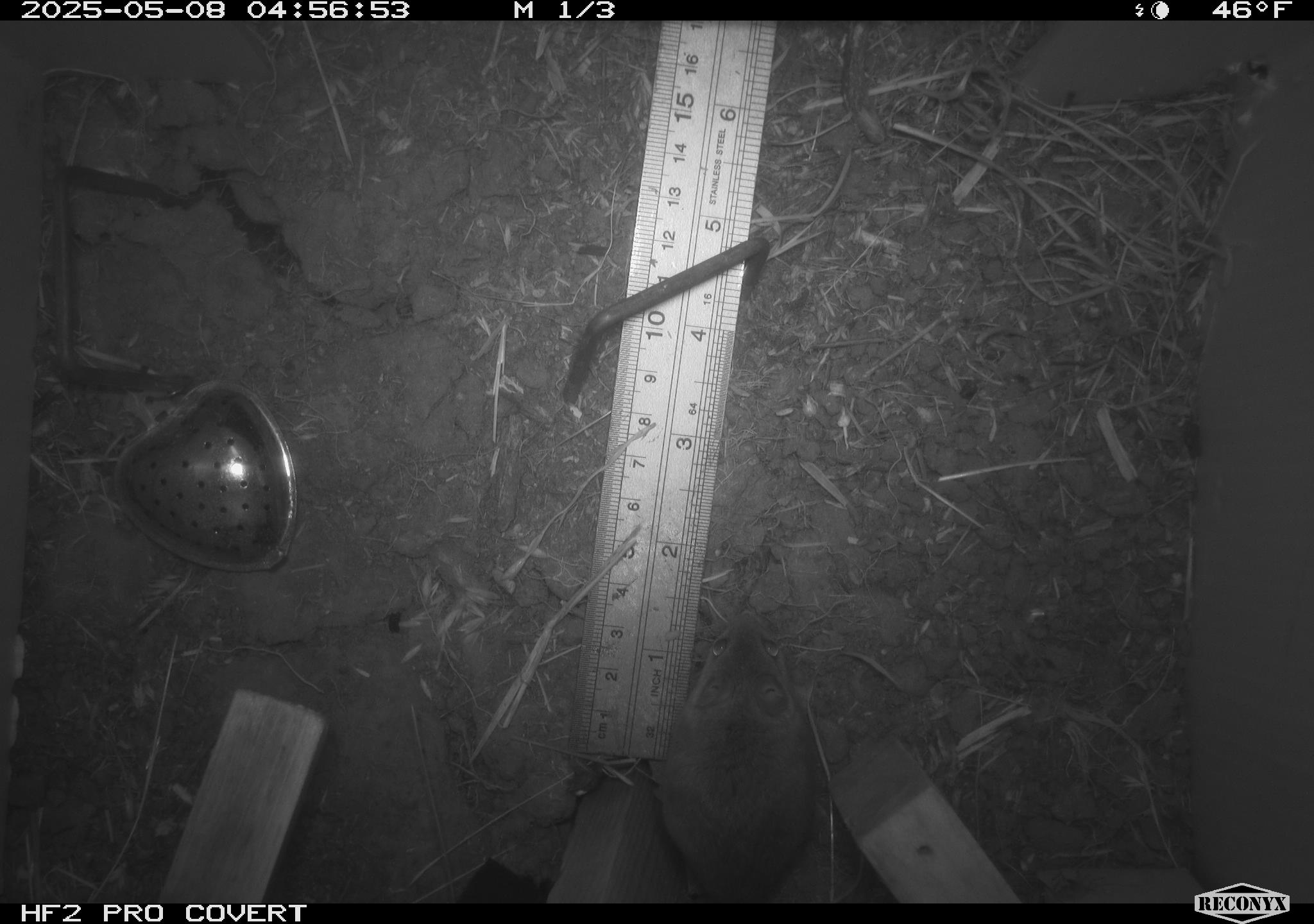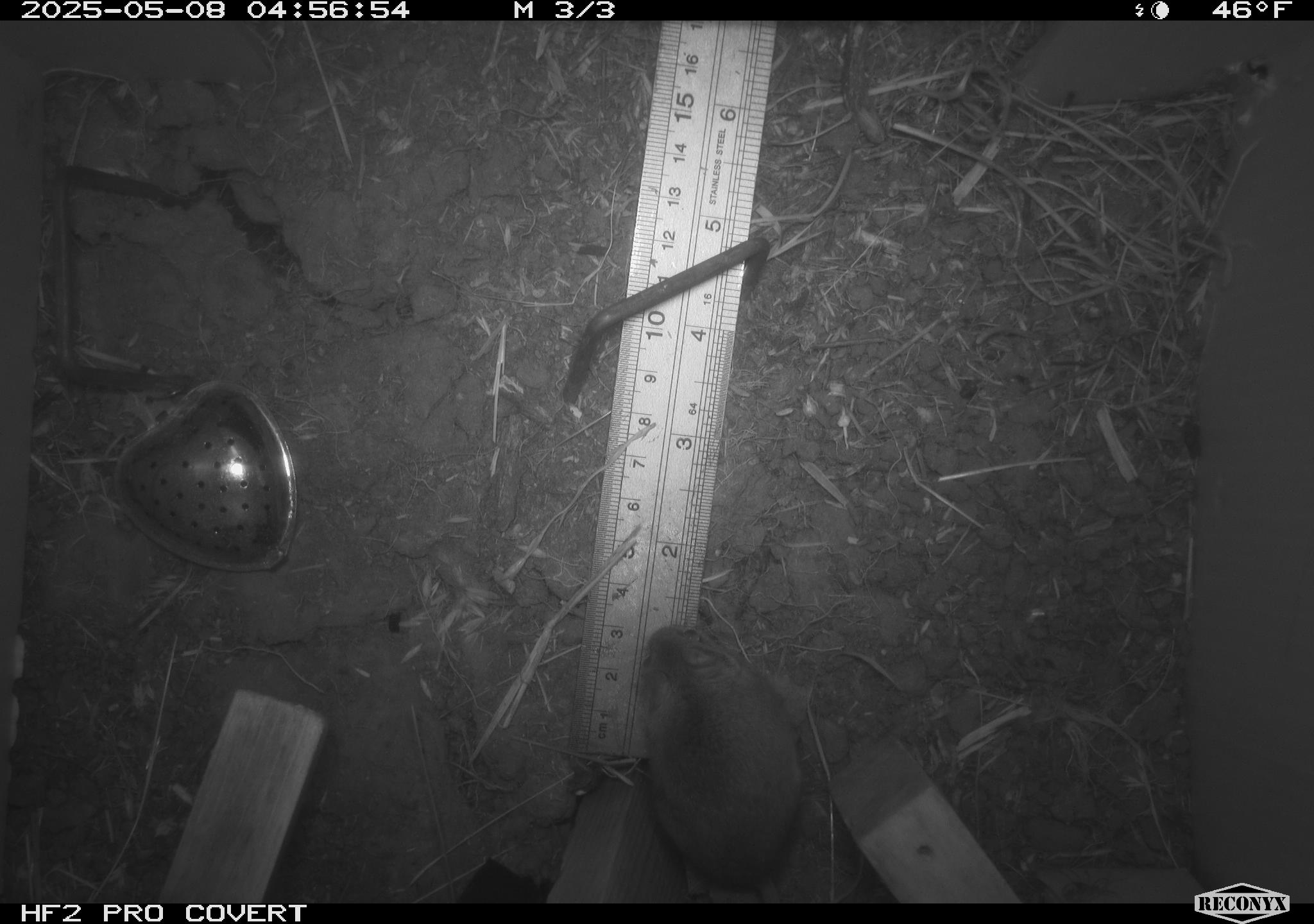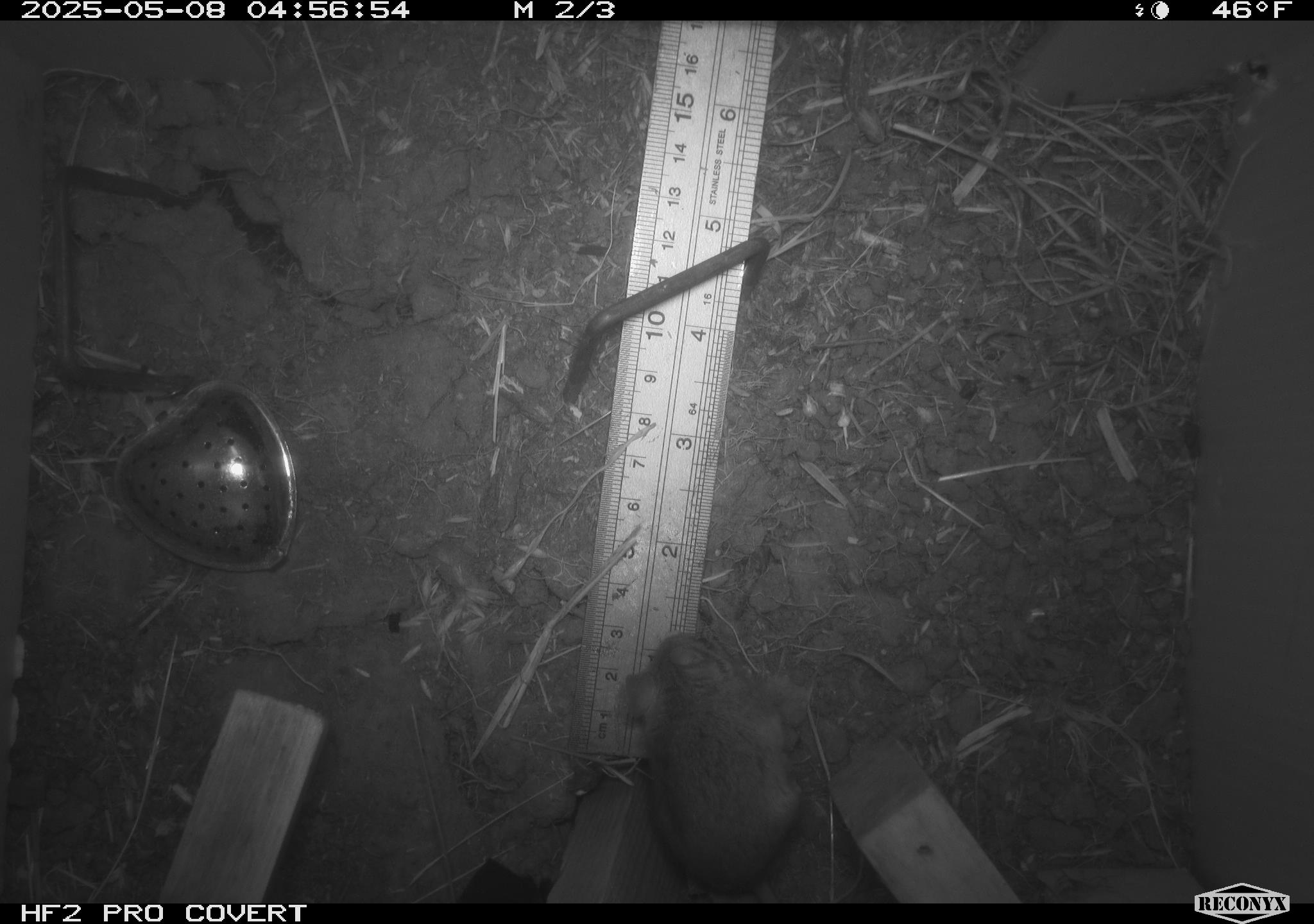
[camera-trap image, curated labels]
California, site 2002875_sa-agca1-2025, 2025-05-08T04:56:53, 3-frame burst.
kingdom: Animalia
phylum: Chordata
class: Mammalia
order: Rodentia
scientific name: Rodentia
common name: mouse species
Mouse species (Rodentia).